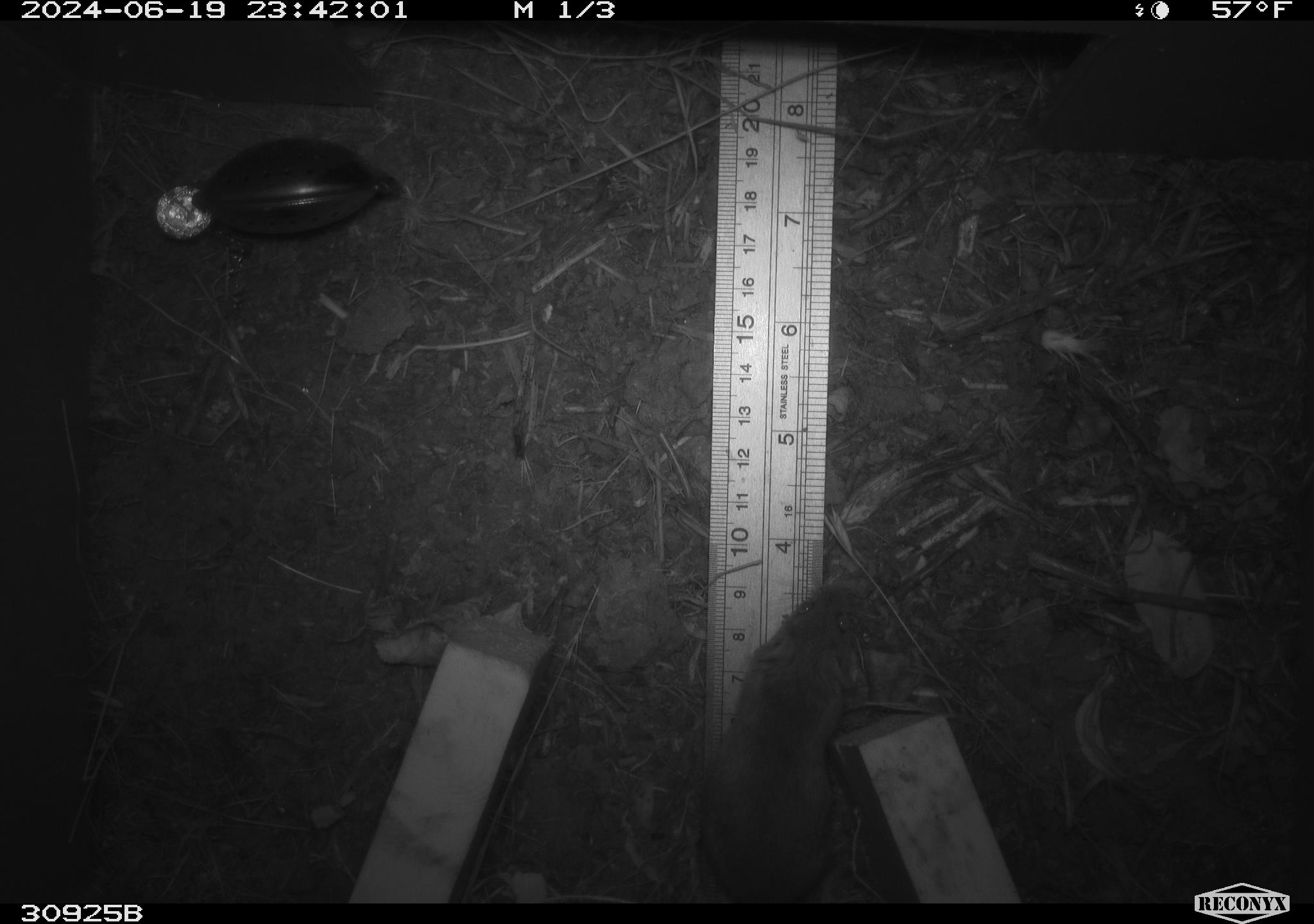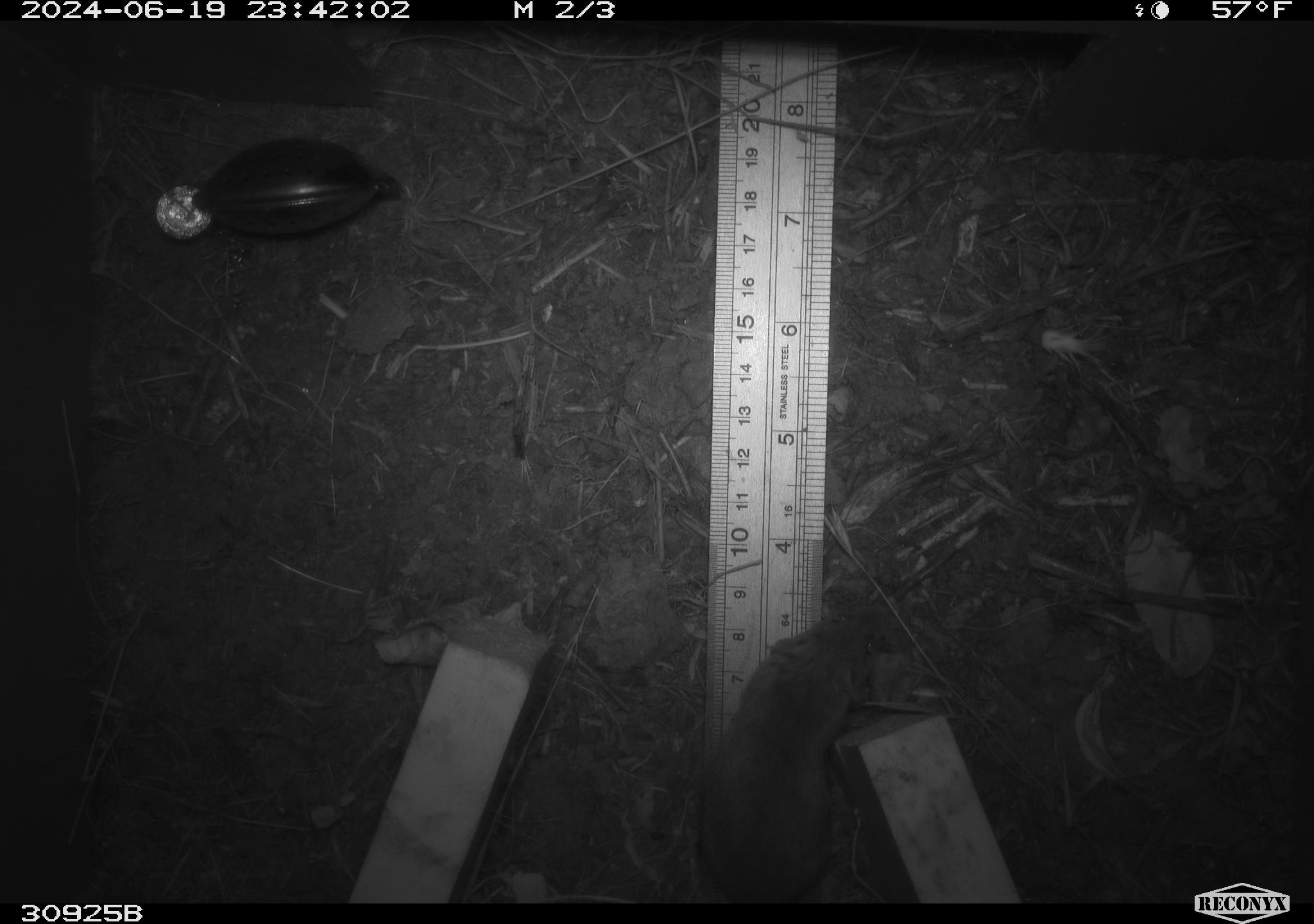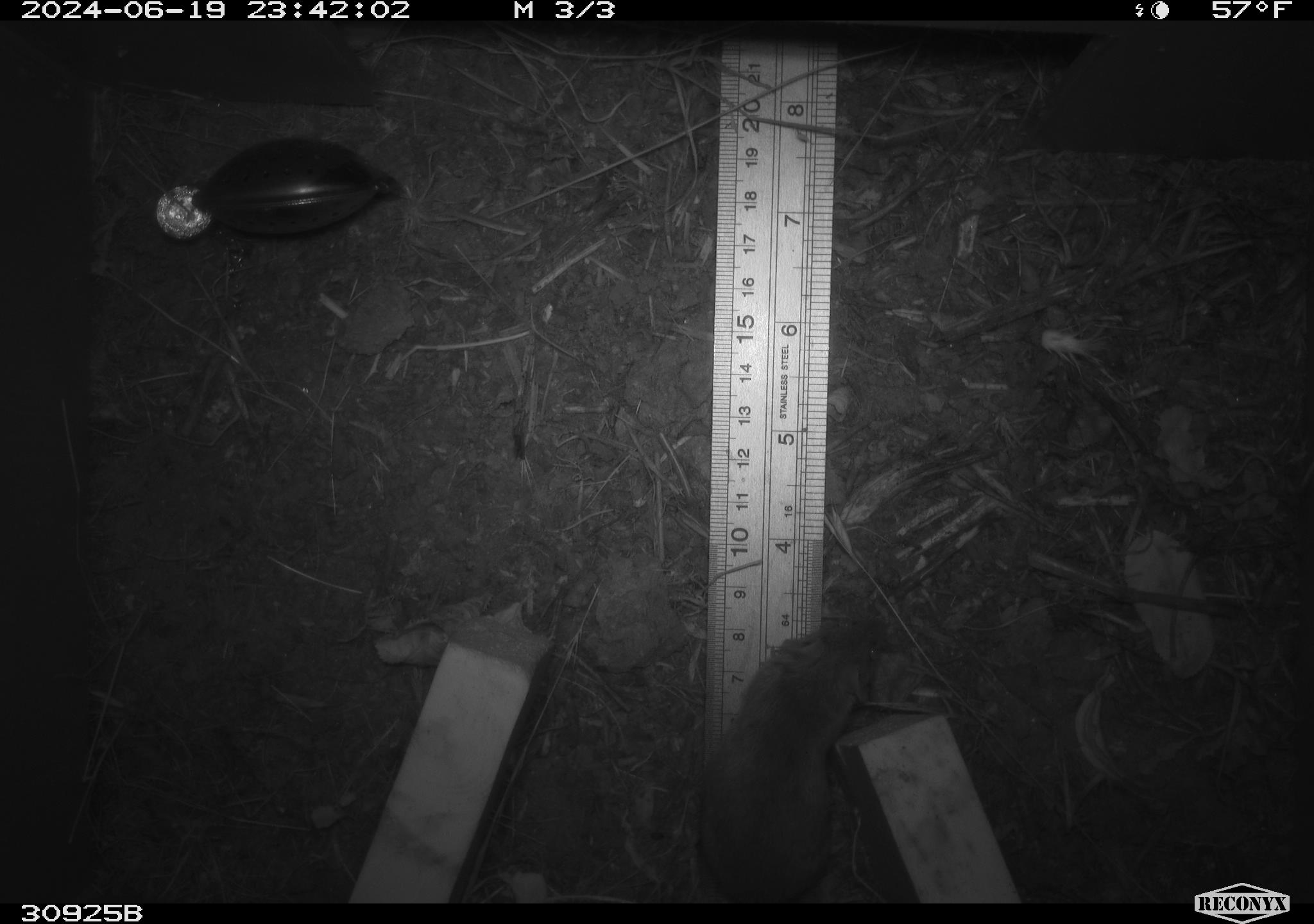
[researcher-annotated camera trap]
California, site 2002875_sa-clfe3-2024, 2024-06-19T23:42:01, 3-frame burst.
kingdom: Animalia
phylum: Chordata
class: Mammalia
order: Rodentia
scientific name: Rodentia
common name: mouse species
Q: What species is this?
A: Mouse species (Rodentia).